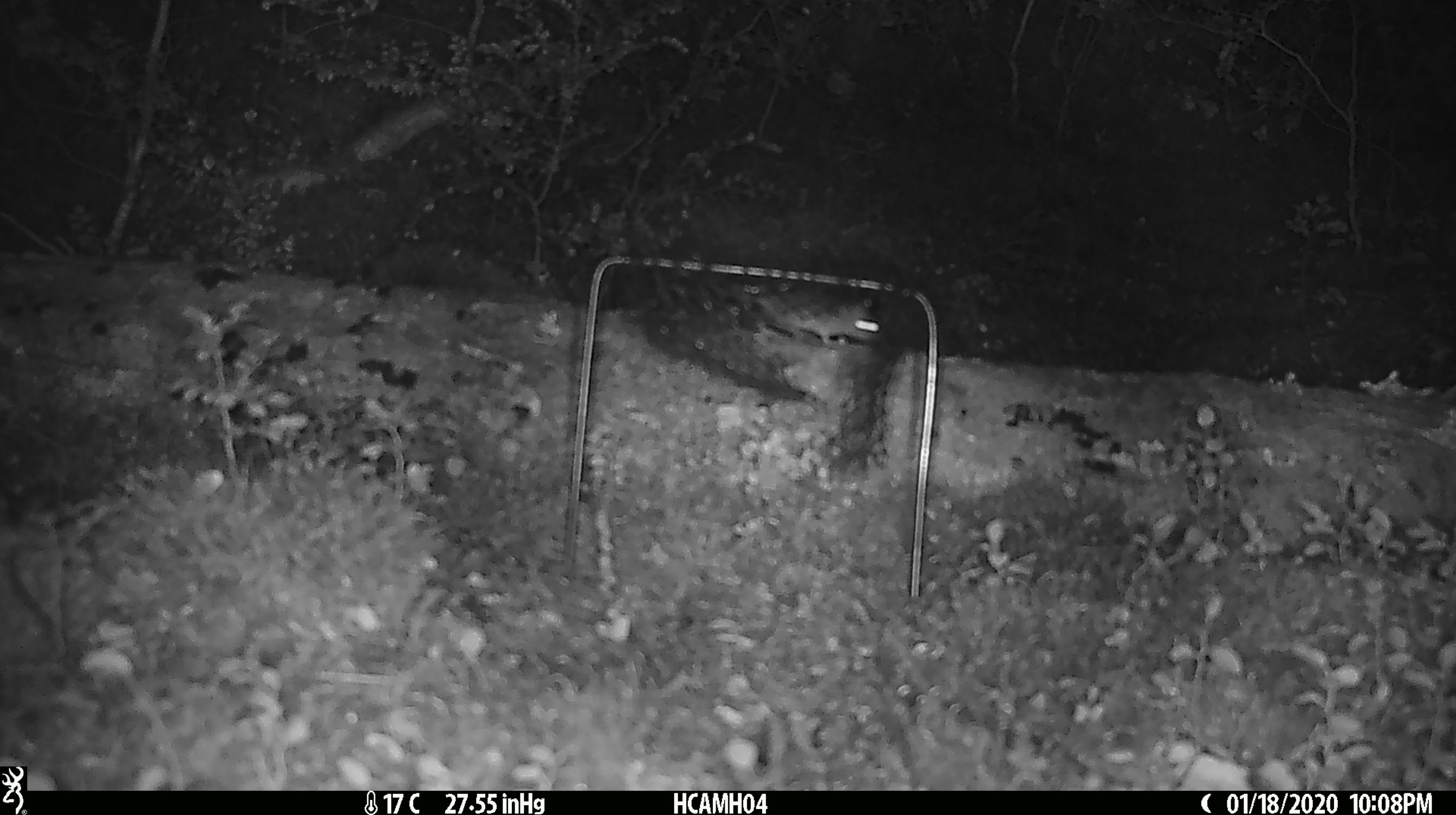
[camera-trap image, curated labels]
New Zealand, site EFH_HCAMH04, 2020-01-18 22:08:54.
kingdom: Animalia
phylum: Chordata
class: Mammalia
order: Rodentia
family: Muridae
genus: Mus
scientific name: Mus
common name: mouse